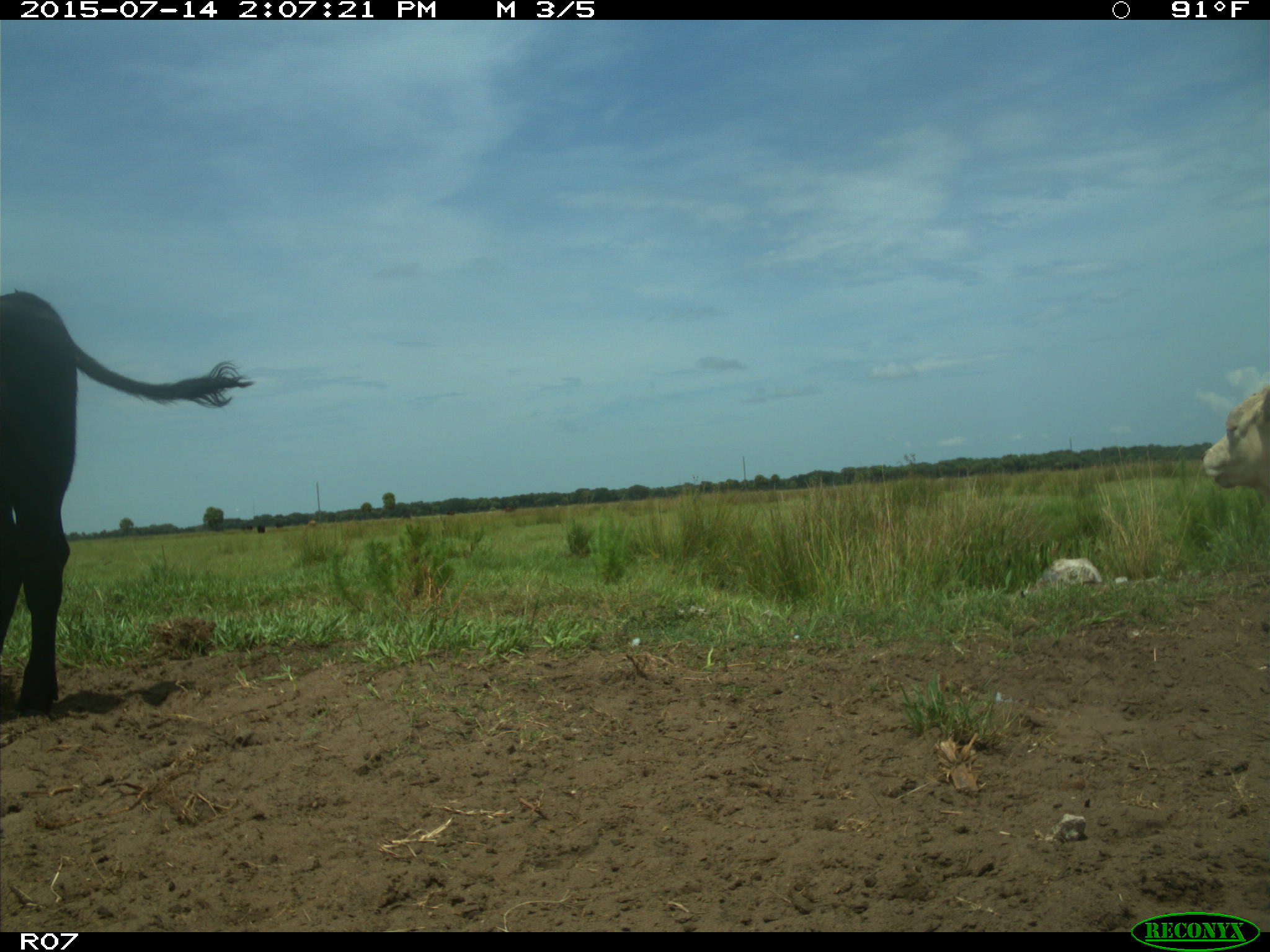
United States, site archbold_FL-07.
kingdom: Animalia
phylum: Chordata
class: Mammalia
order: Artiodactyla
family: Bovidae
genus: Bos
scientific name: Bos taurus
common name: domestic cow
Bos taurus (domestic cow).